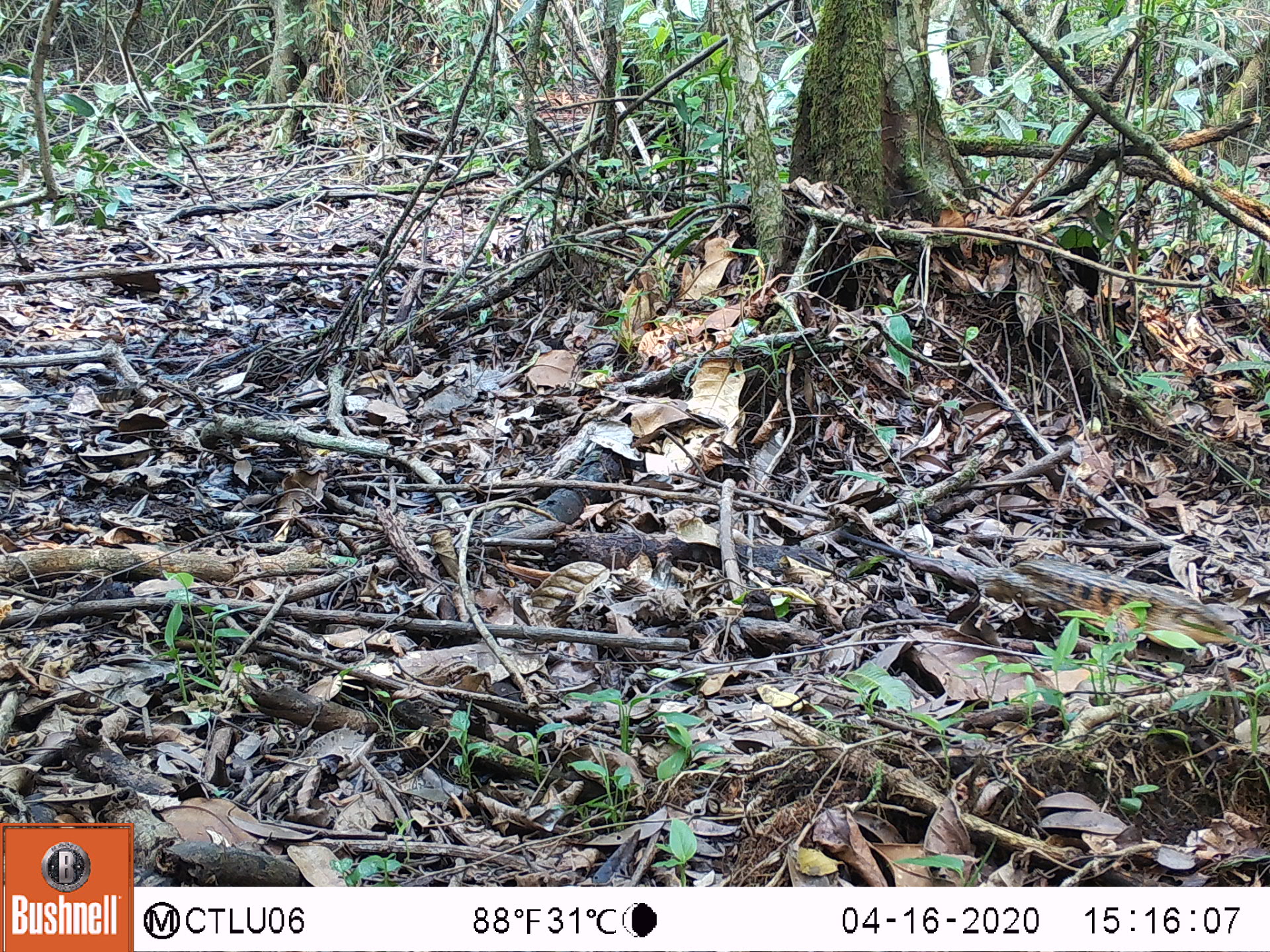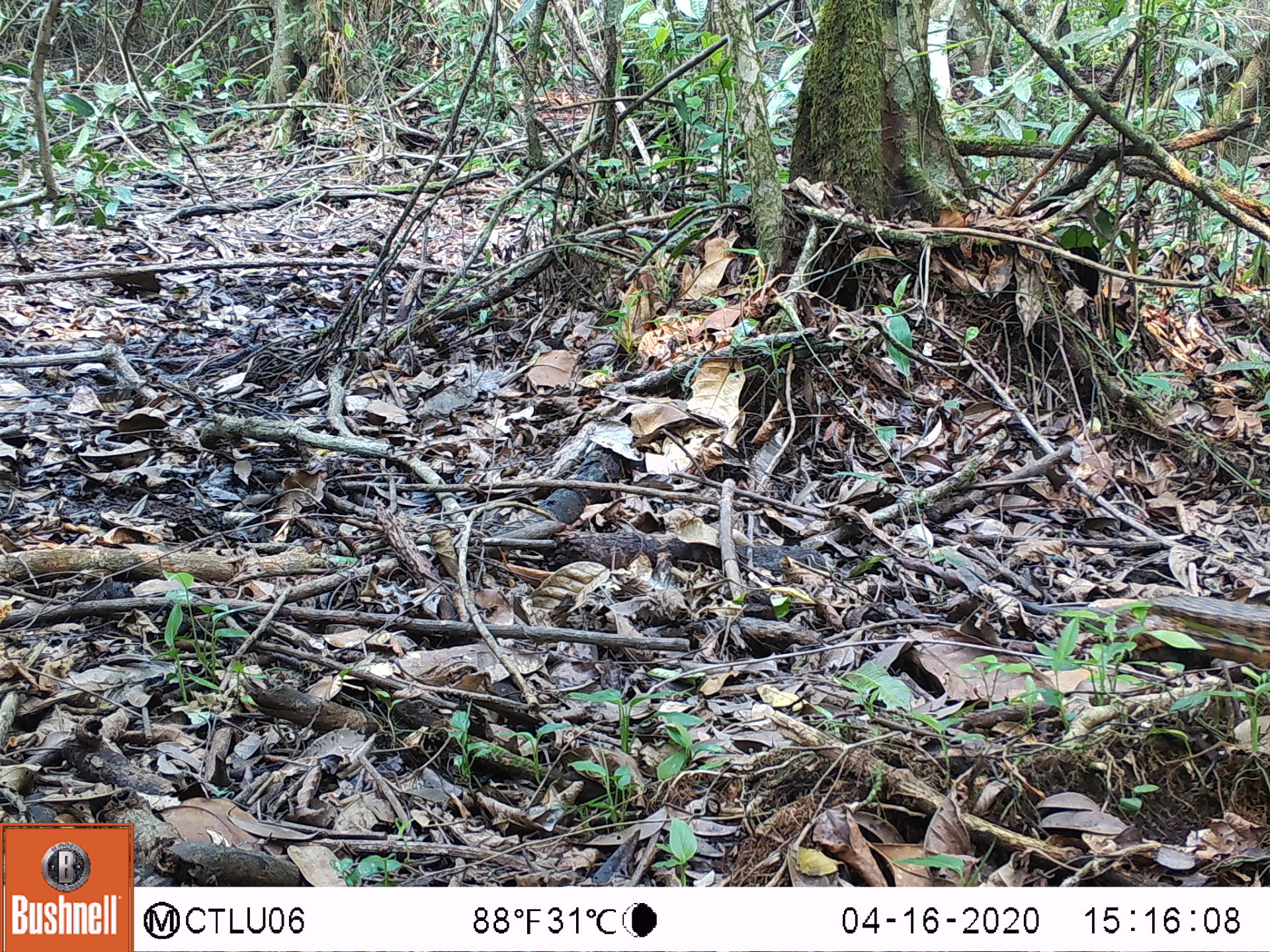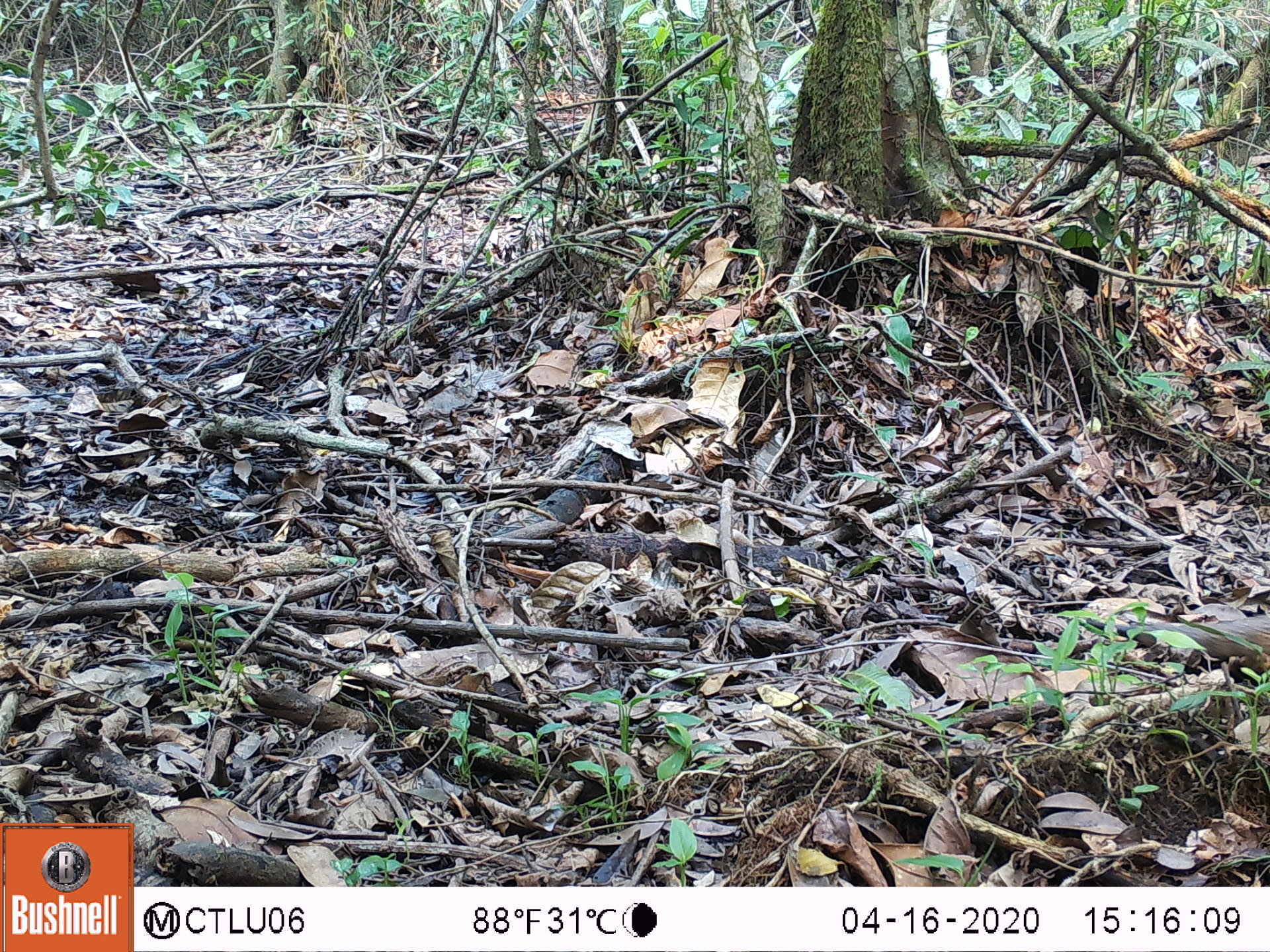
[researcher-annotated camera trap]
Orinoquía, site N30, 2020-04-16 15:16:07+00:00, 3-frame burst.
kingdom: Animalia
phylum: Chordata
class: Reptilia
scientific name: Reptilia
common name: reptile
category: unknown reptile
Unknown reptile (reptile) (Reptilia).